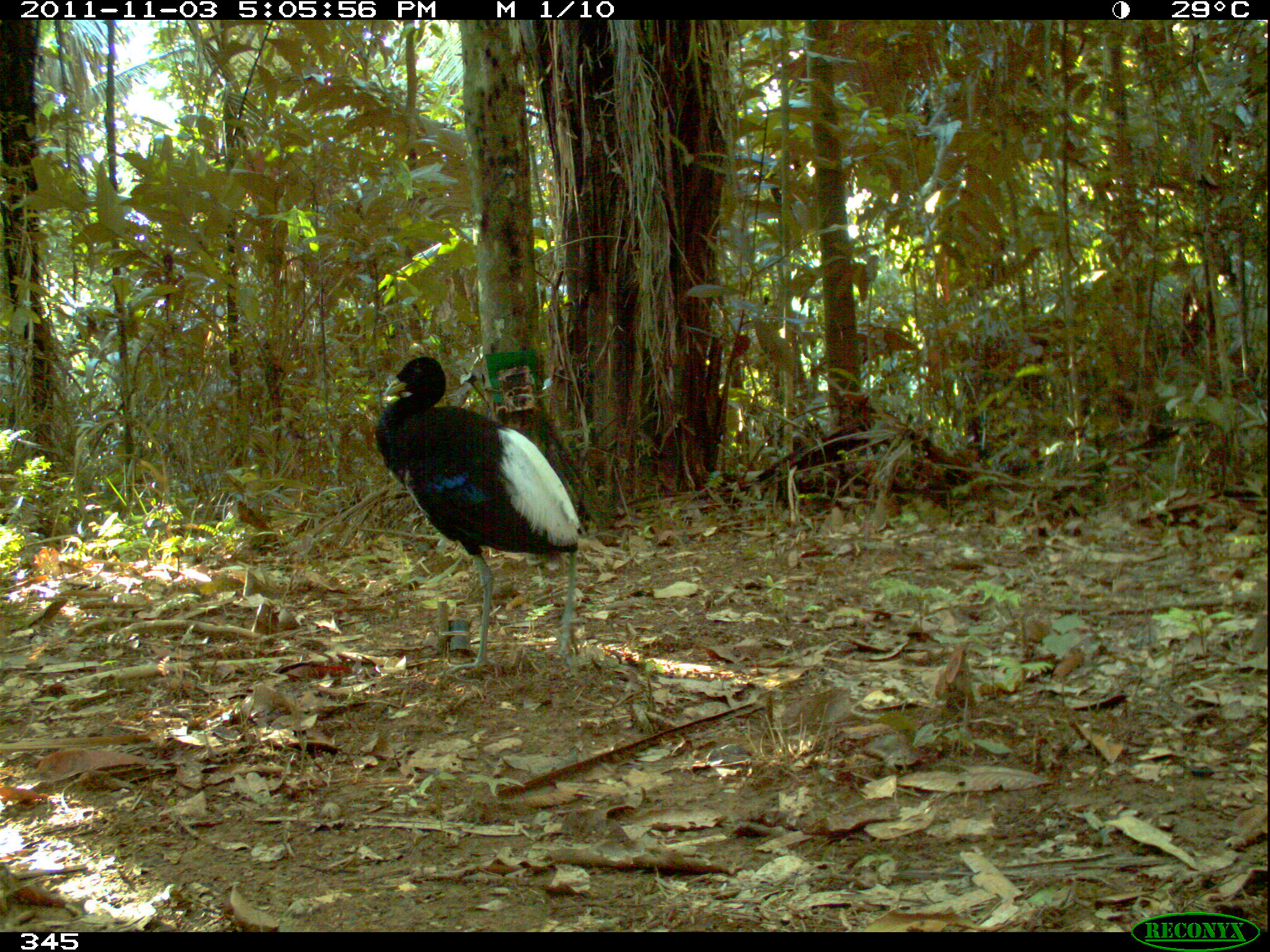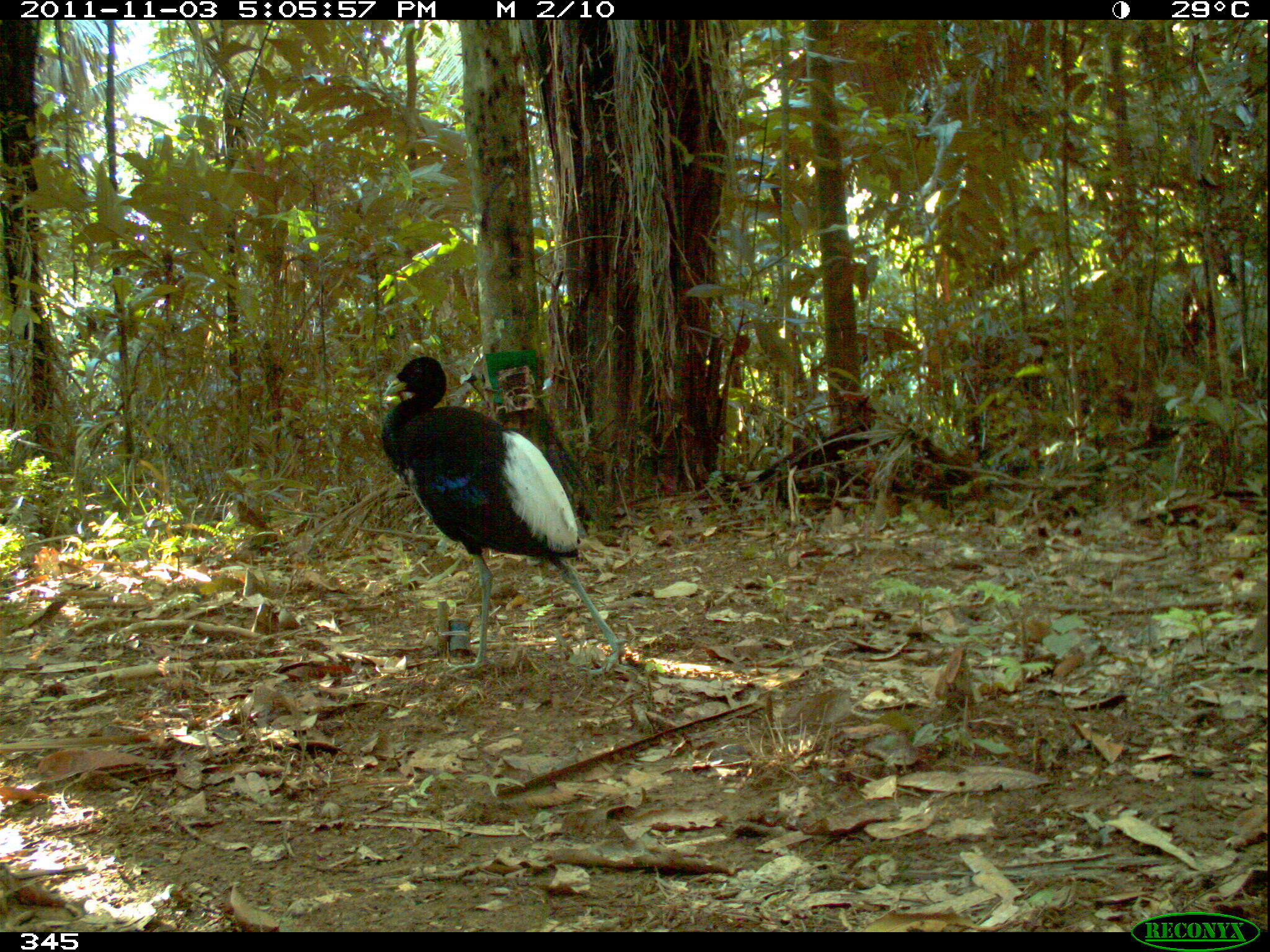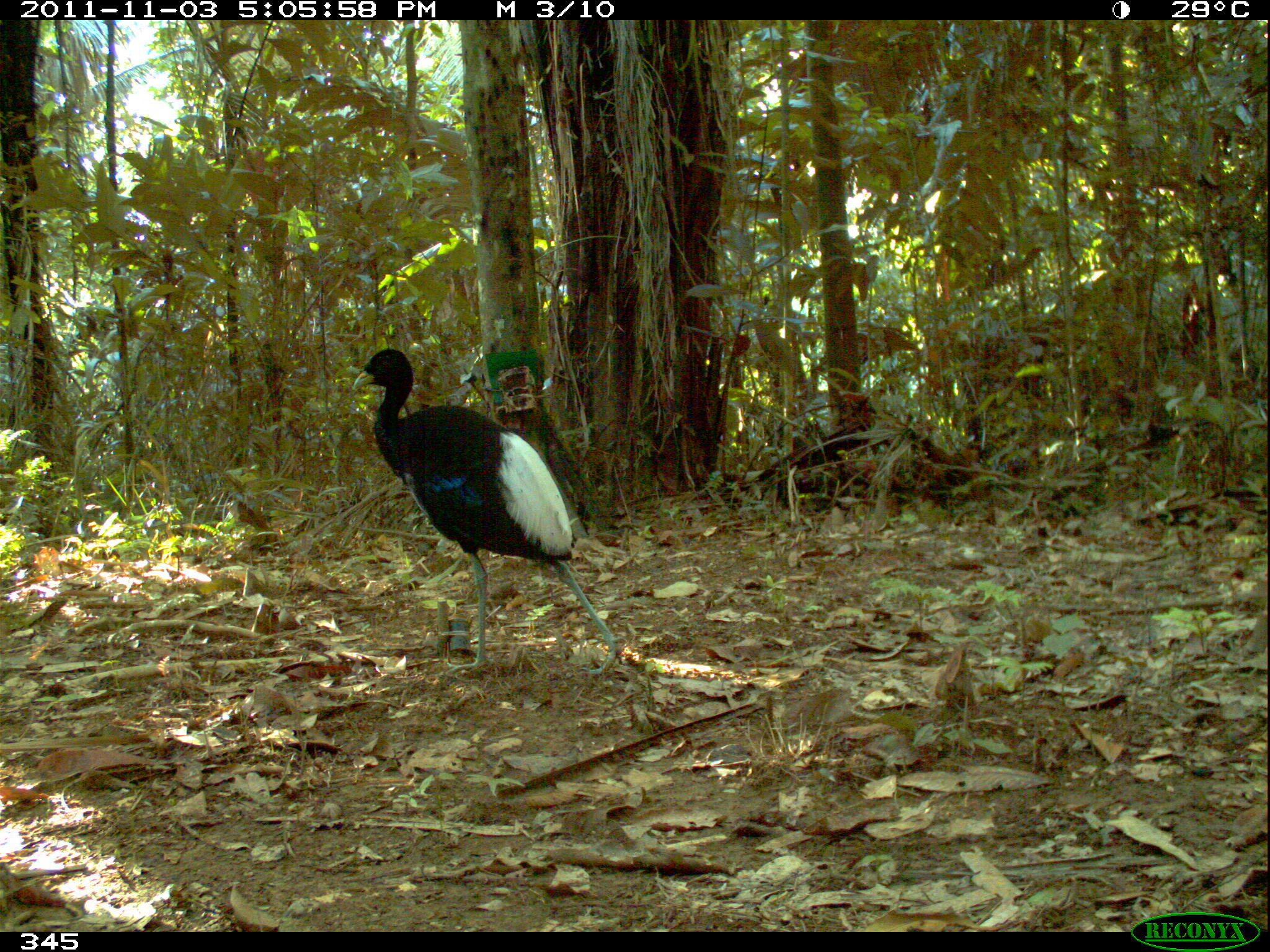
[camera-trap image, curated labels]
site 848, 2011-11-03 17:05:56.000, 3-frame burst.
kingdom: Animalia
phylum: Chordata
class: Aves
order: Gruiformes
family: Psophiidae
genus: Psophia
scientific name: Psophia leucoptera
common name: pale-winged trumpeter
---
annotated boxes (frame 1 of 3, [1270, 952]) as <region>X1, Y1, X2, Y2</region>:
psophia leucoptera: <region>373, 355, 584, 675</region>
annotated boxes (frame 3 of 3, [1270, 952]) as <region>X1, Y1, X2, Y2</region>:
psophia leucoptera: <region>352, 348, 616, 675</region>